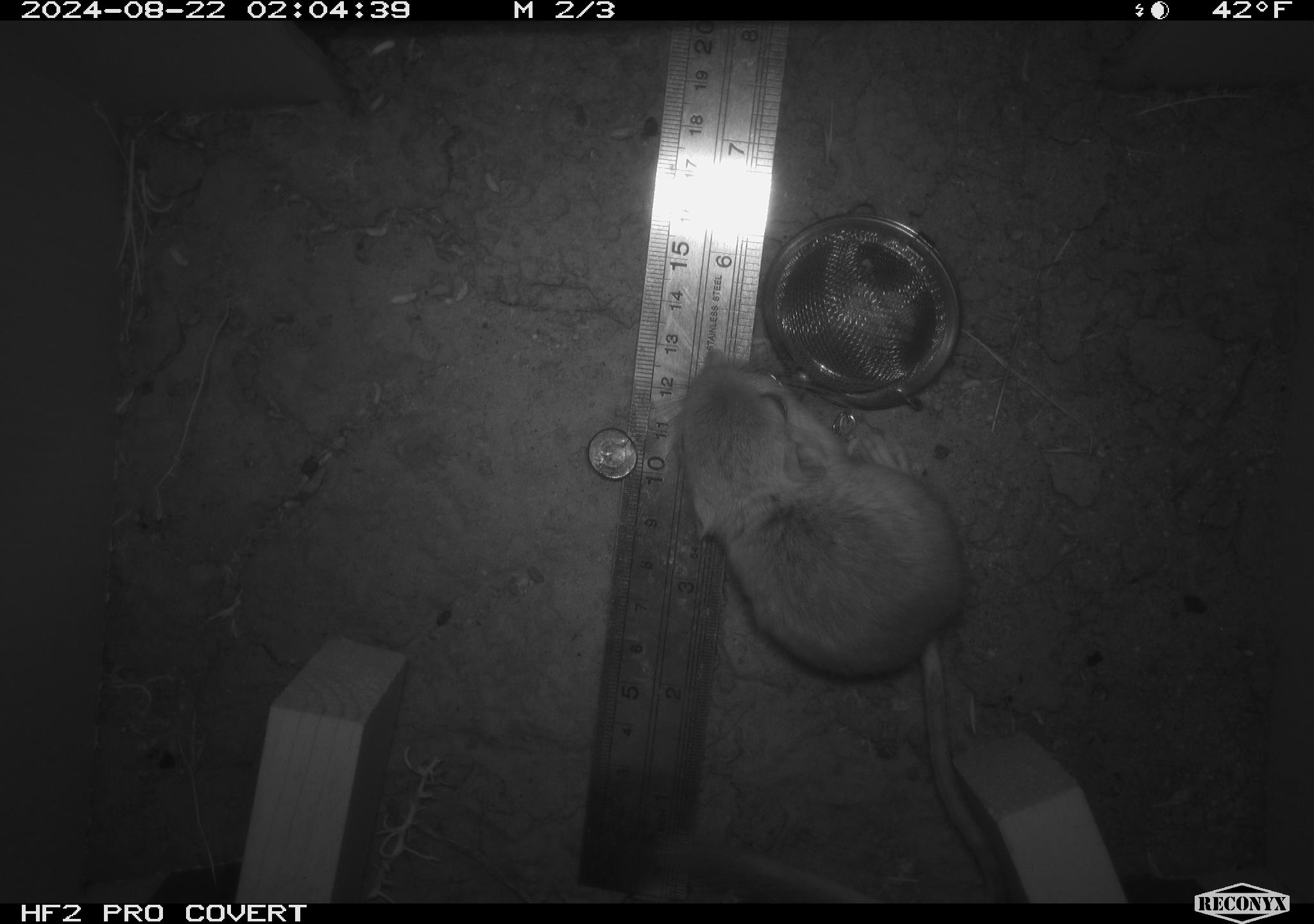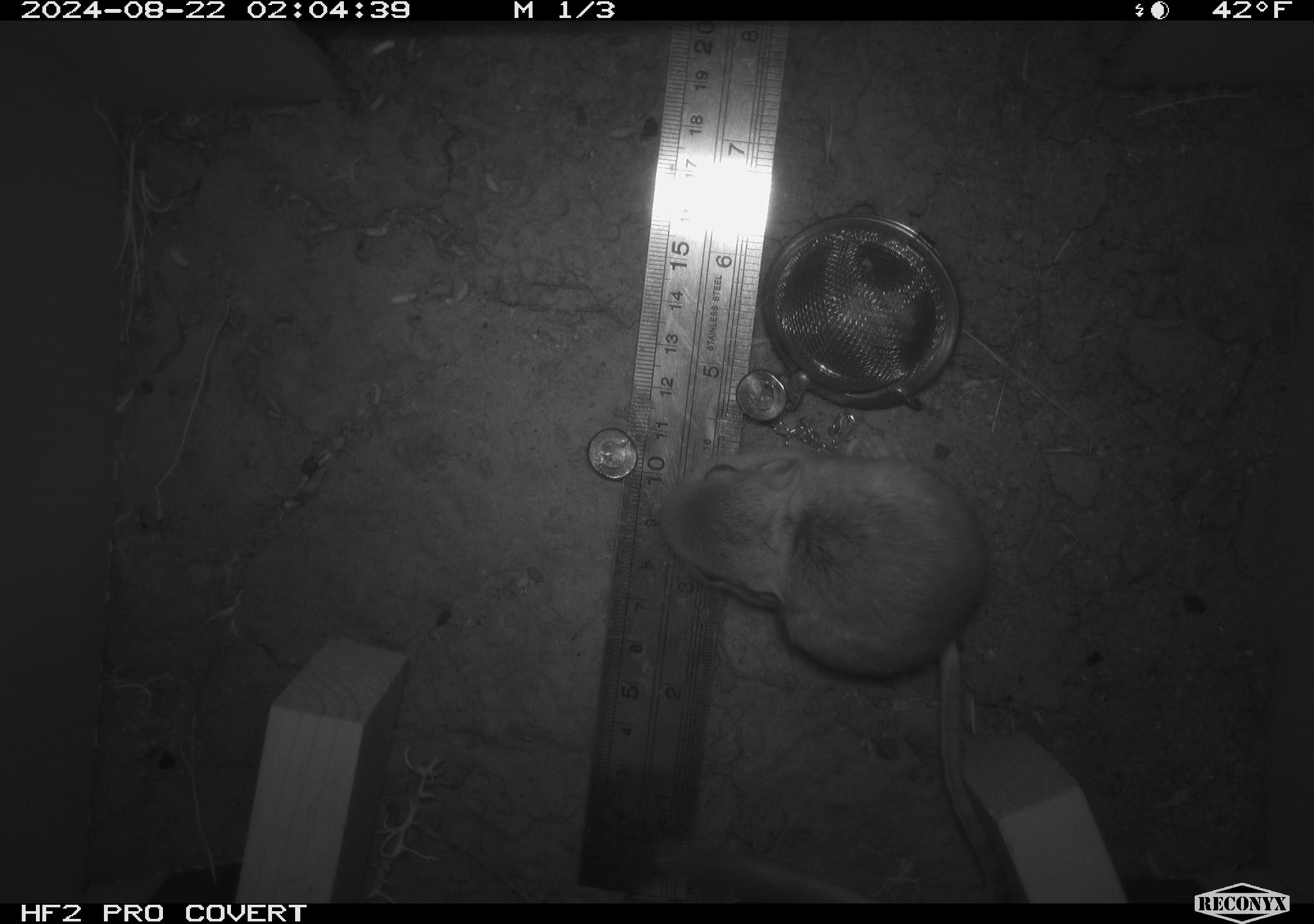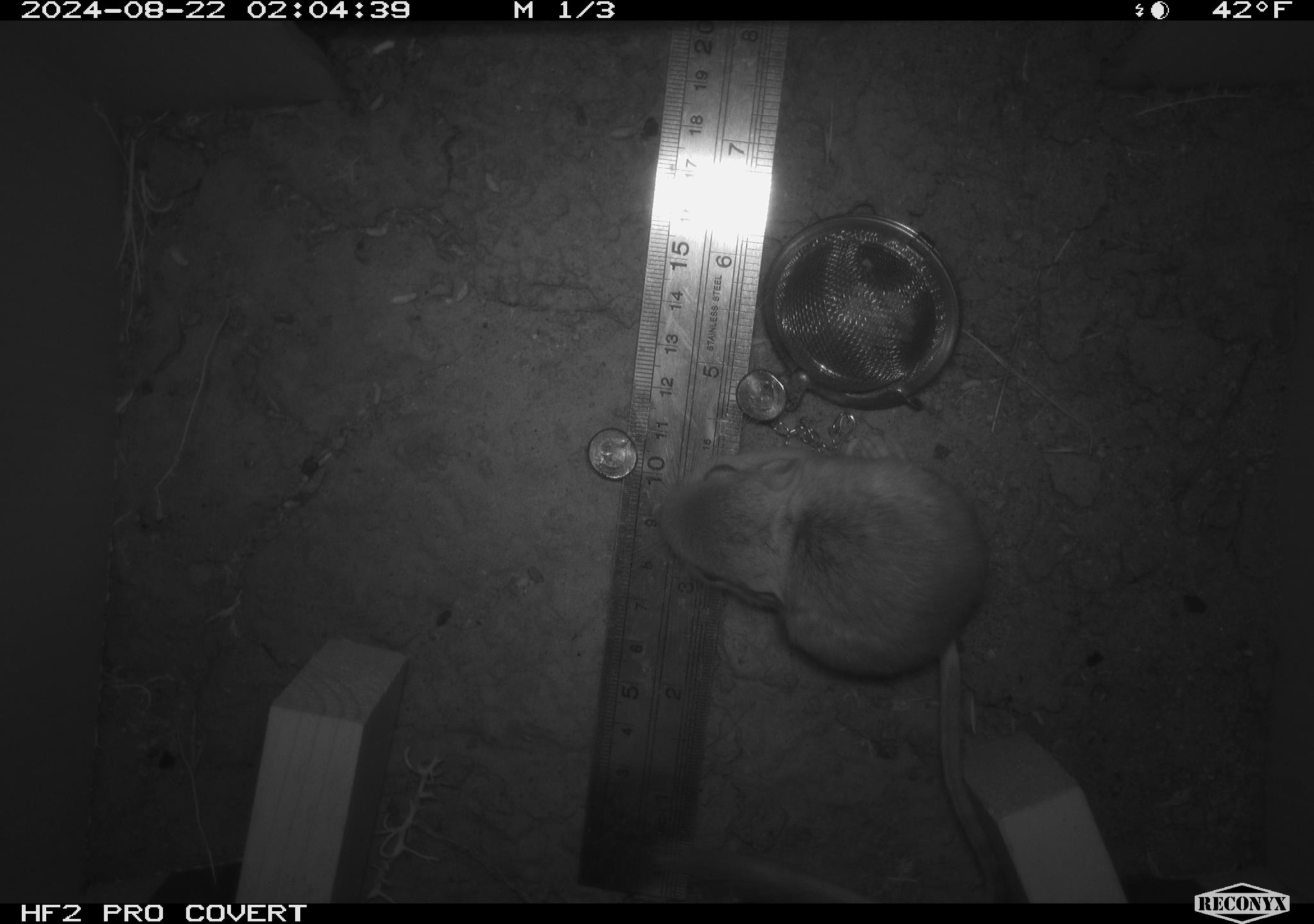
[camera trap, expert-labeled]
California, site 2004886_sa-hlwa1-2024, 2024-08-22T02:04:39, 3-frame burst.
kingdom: Animalia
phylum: Chordata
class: Mammalia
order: Rodentia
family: Heteromyidae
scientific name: Heteromyidae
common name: kangaroo rats and pocket mice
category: heteromyidae family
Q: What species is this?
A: Heteromyidae family (kangaroo rats and pocket mice) (Heteromyidae).